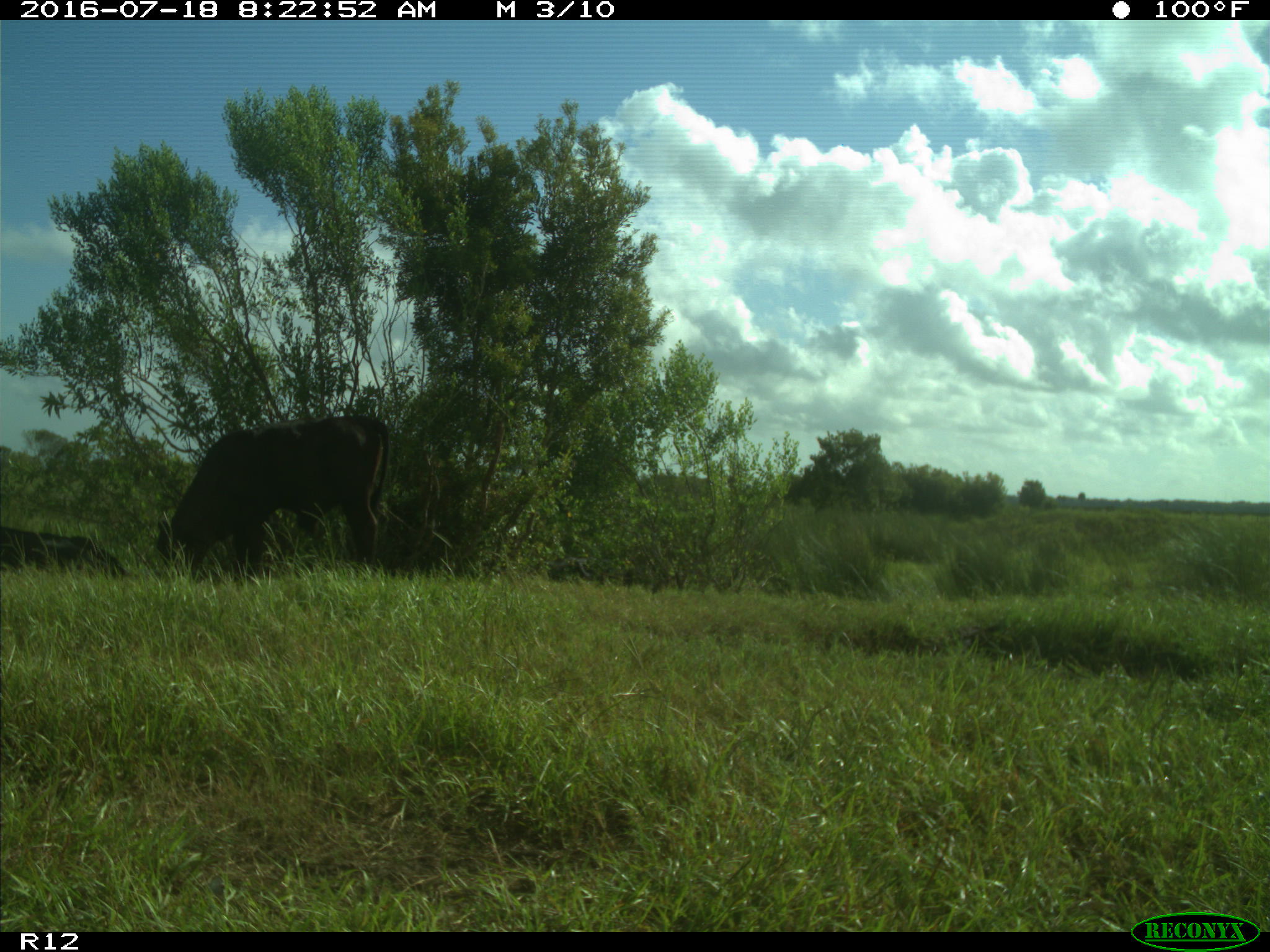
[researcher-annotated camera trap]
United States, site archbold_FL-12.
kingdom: Animalia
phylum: Chordata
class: Mammalia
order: Artiodactyla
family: Bovidae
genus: Bos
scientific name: Bos taurus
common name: domestic cow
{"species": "Bos taurus (domestic cow)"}